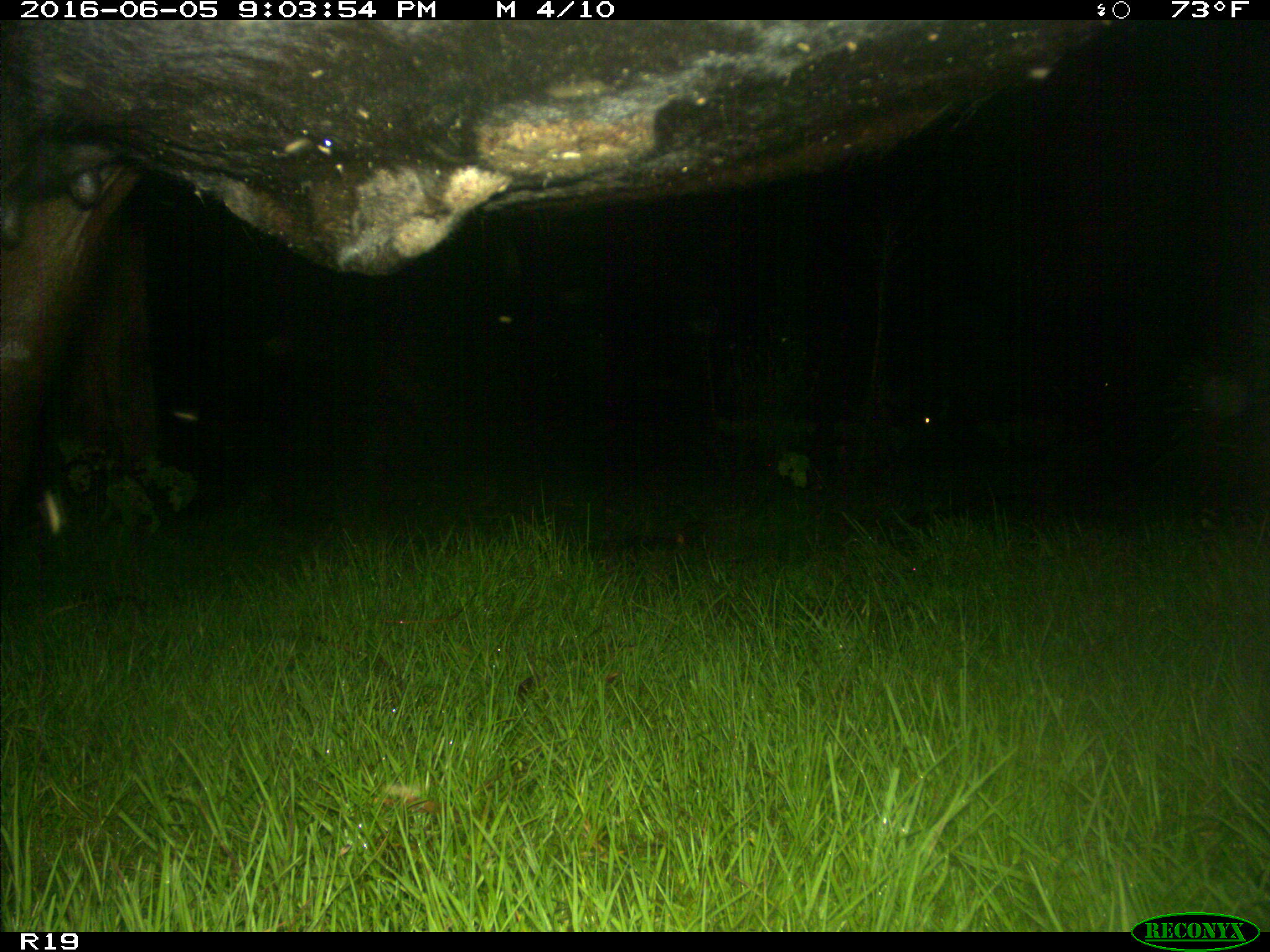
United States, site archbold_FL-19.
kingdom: Animalia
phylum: Chordata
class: Mammalia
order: Artiodactyla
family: Bovidae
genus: Bos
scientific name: Bos taurus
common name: domestic cow